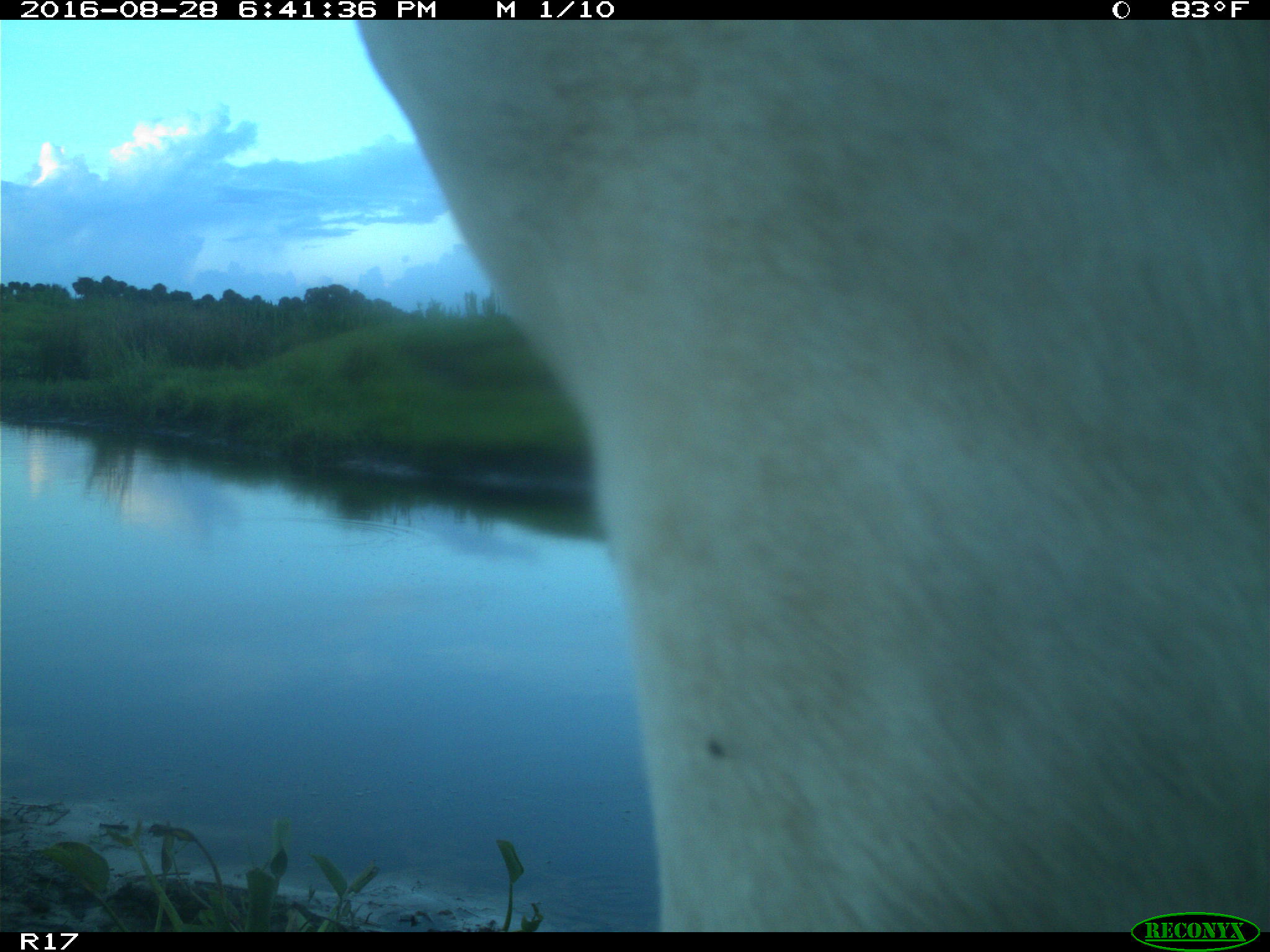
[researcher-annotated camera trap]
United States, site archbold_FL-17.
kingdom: Animalia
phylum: Chordata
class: Mammalia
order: Artiodactyla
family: Bovidae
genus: Bos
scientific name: Bos taurus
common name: domestic cow